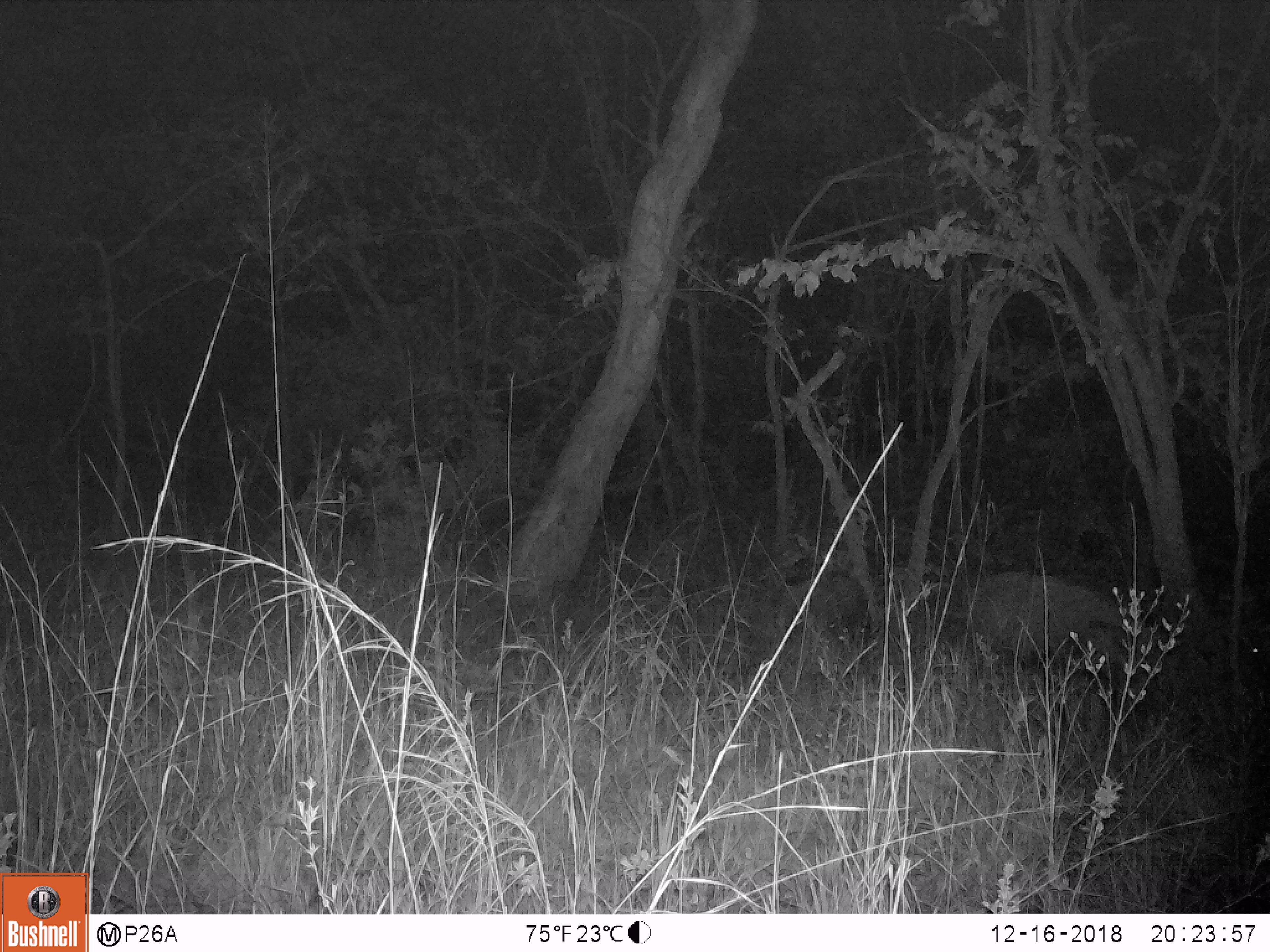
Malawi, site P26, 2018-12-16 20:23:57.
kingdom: Animalia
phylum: Chordata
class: Mammalia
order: Artiodactyla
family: Suidae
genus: Potamochoerus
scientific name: Potamochoerus larvatus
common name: bushpig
Bushpig (Potamochoerus larvatus), count 2.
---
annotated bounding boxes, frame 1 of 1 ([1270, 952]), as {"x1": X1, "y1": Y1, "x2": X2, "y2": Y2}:
bushpig: {"x1": 954, "y1": 564, "x2": 1156, "y2": 697}; {"x1": 763, "y1": 563, "x2": 892, "y2": 649}